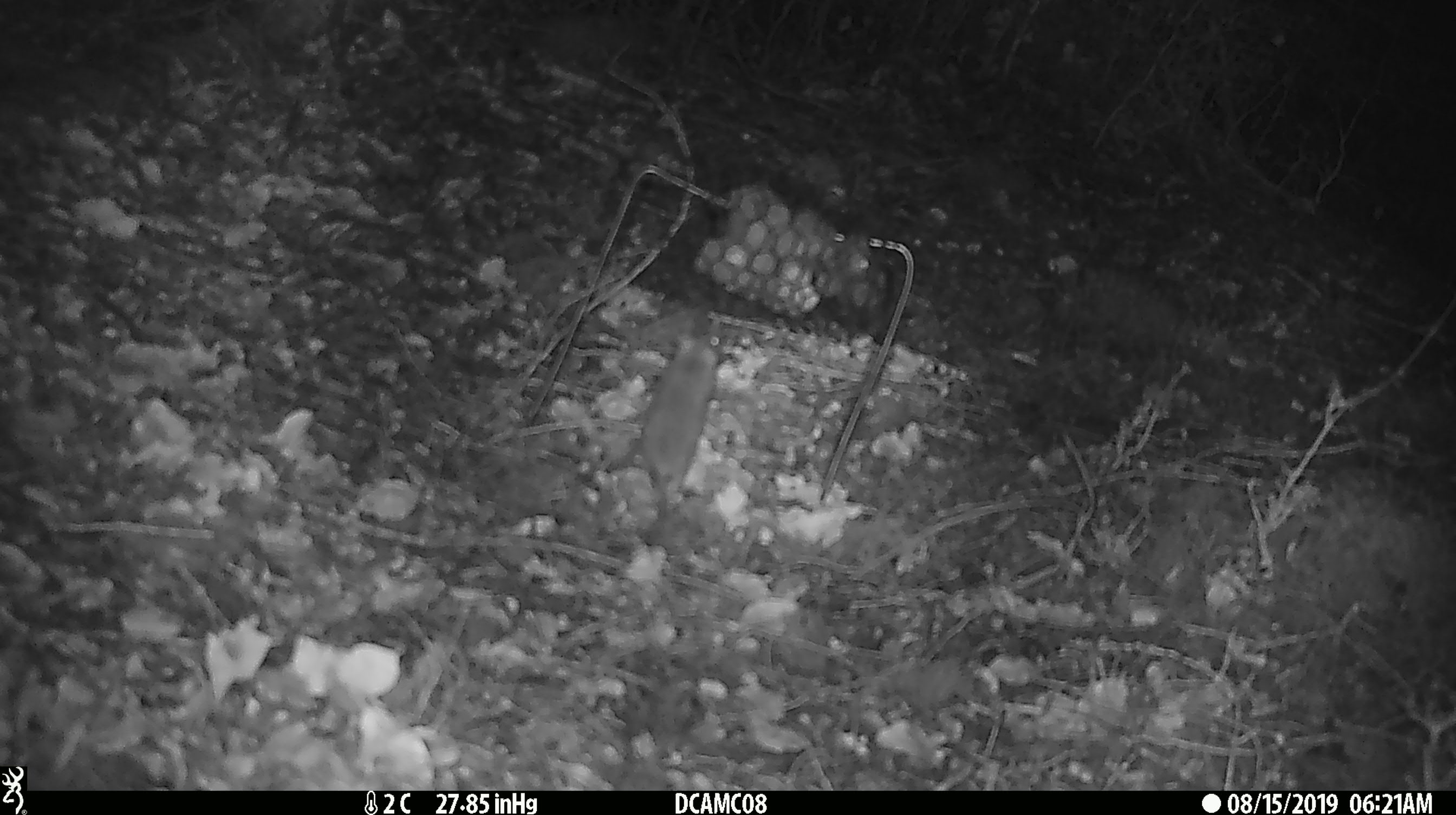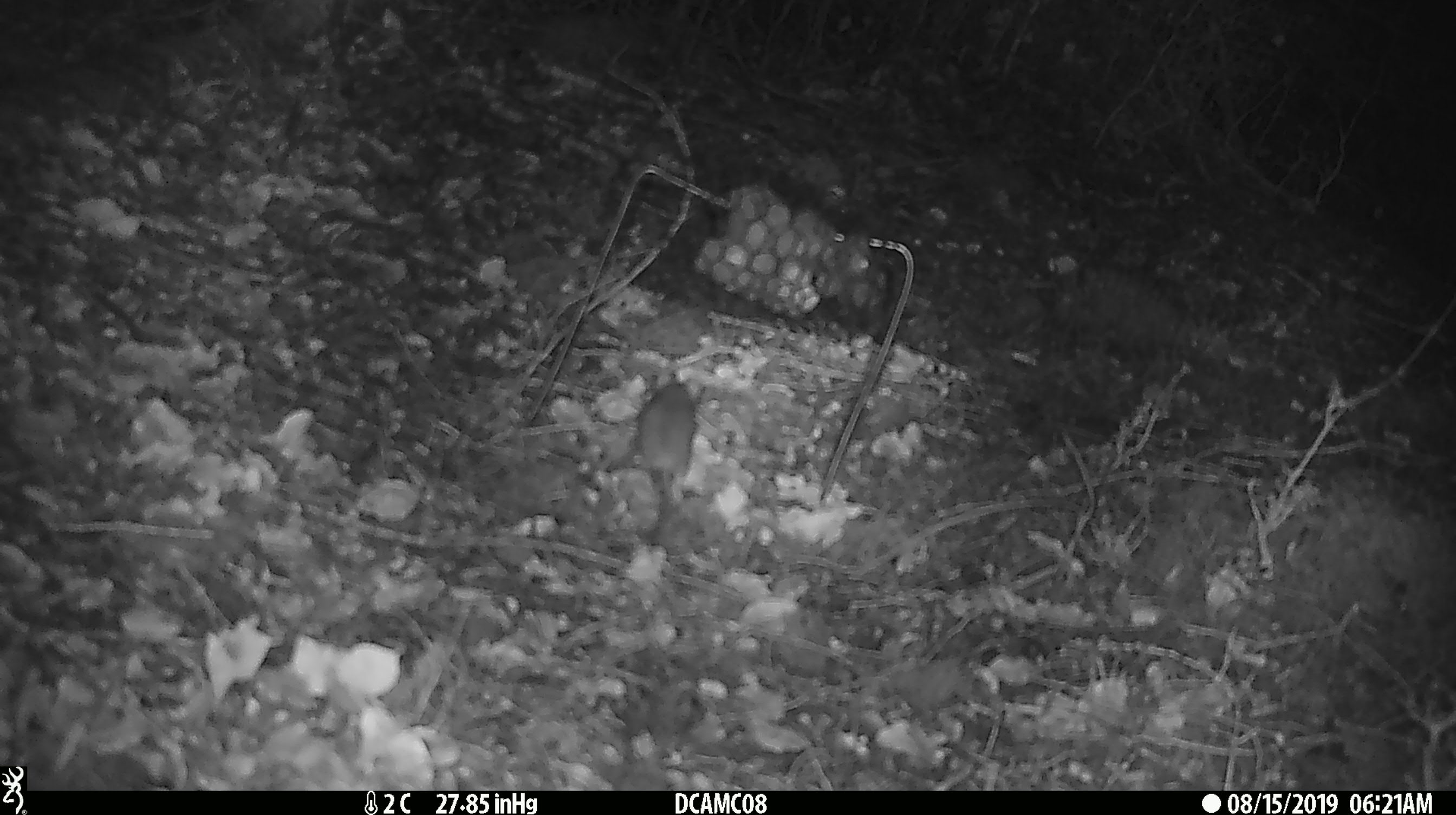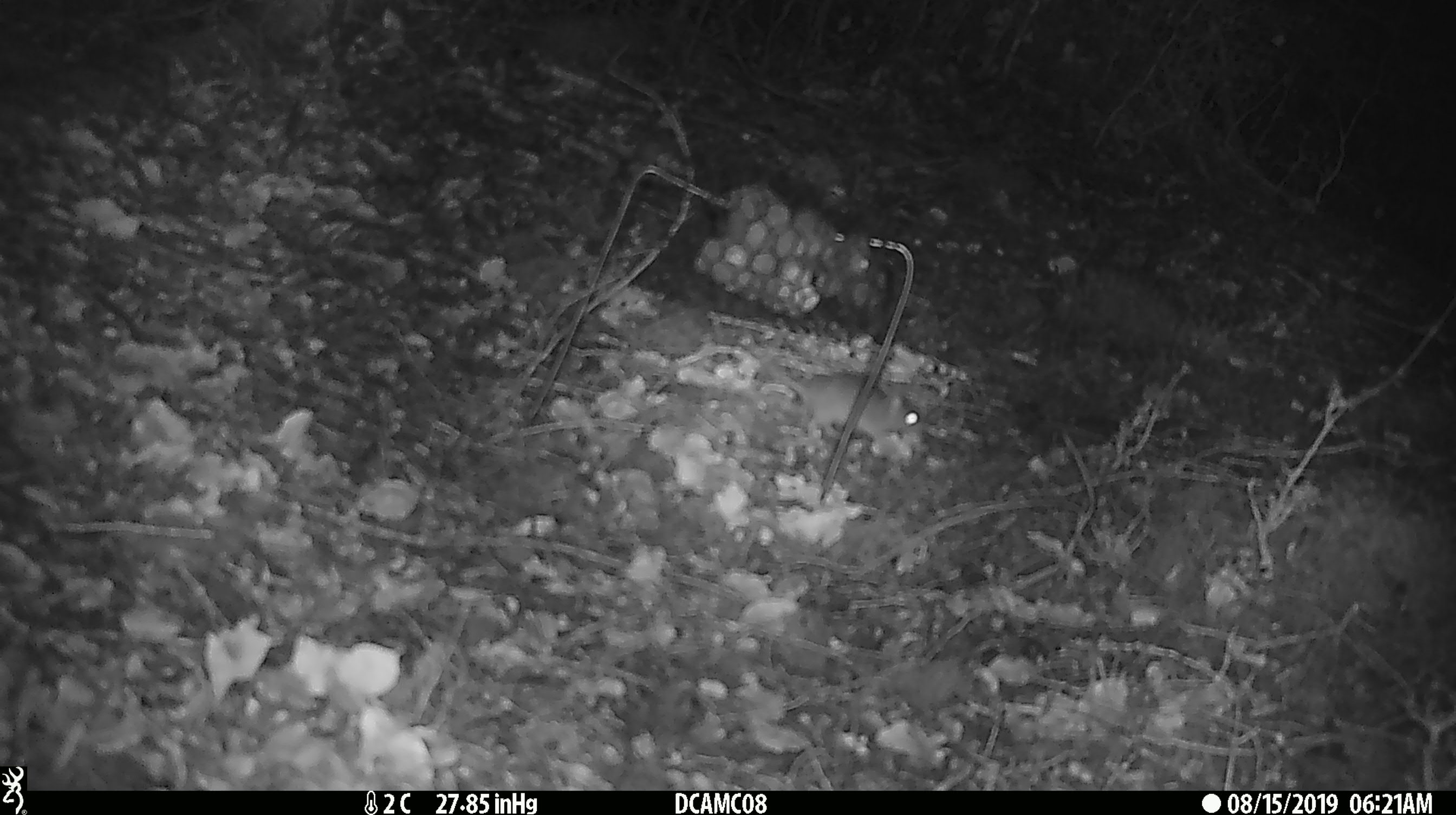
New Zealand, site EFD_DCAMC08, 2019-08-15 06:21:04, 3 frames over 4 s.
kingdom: Animalia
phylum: Chordata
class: Mammalia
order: Rodentia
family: Muridae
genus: Mus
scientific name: Mus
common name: mouse